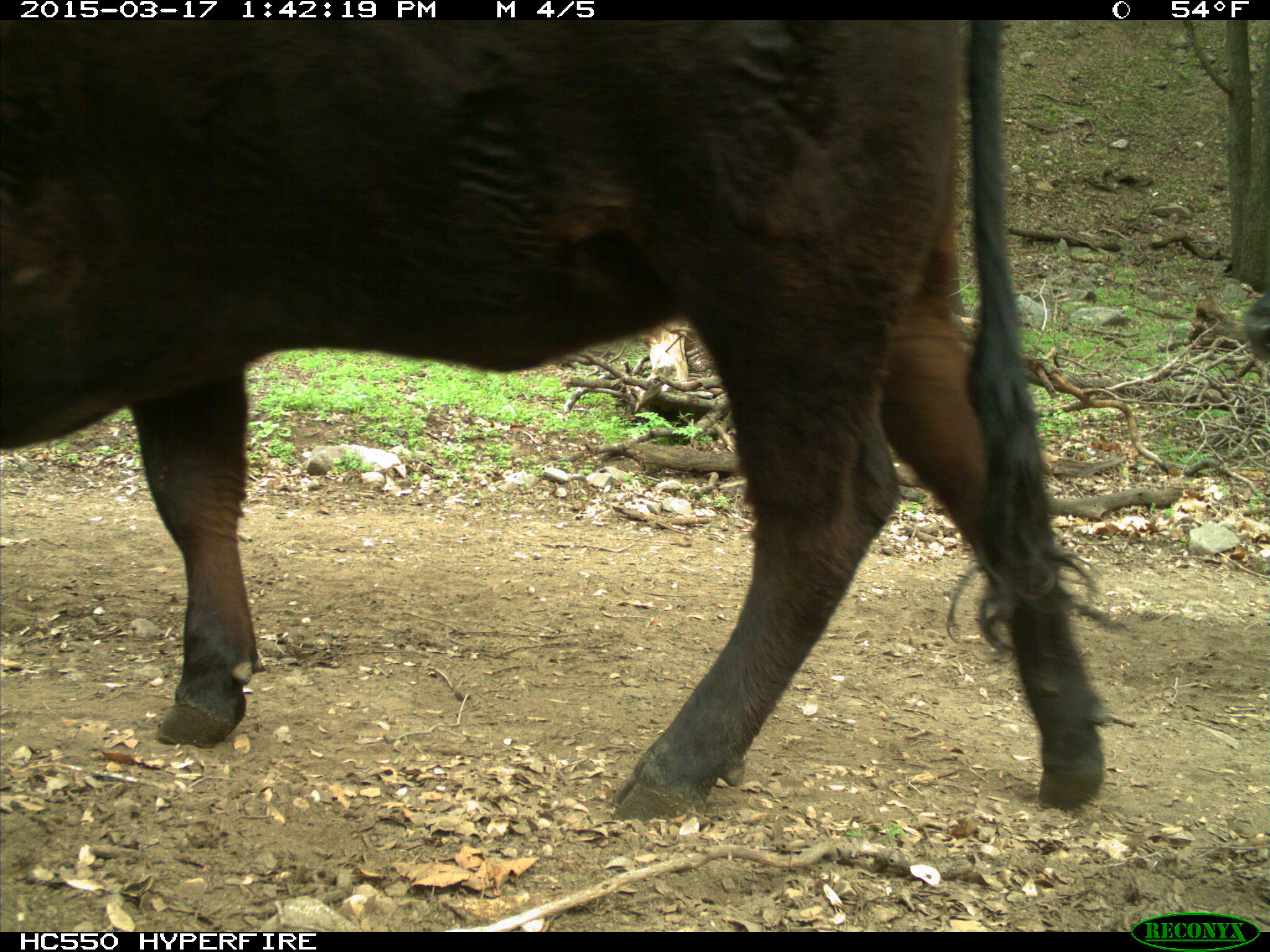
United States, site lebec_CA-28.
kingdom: Animalia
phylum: Chordata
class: Mammalia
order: Artiodactyla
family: Bovidae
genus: Bos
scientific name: Bos taurus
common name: domestic cow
Bos taurus (domestic cow).